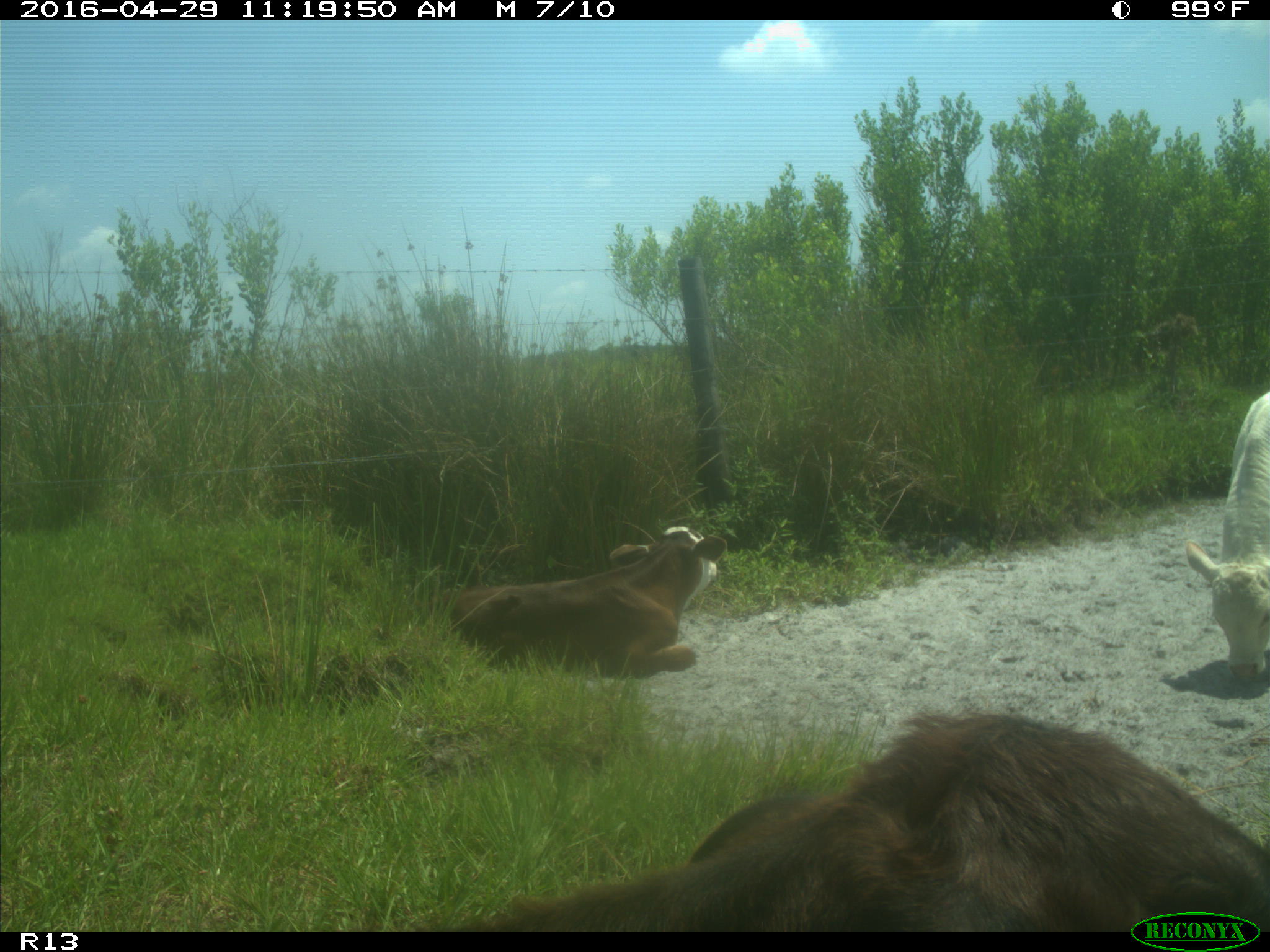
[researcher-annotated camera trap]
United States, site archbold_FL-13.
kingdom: Animalia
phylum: Chordata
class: Mammalia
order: Artiodactyla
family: Bovidae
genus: Bos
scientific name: Bos taurus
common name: domestic cow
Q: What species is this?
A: Bos taurus (domestic cow).